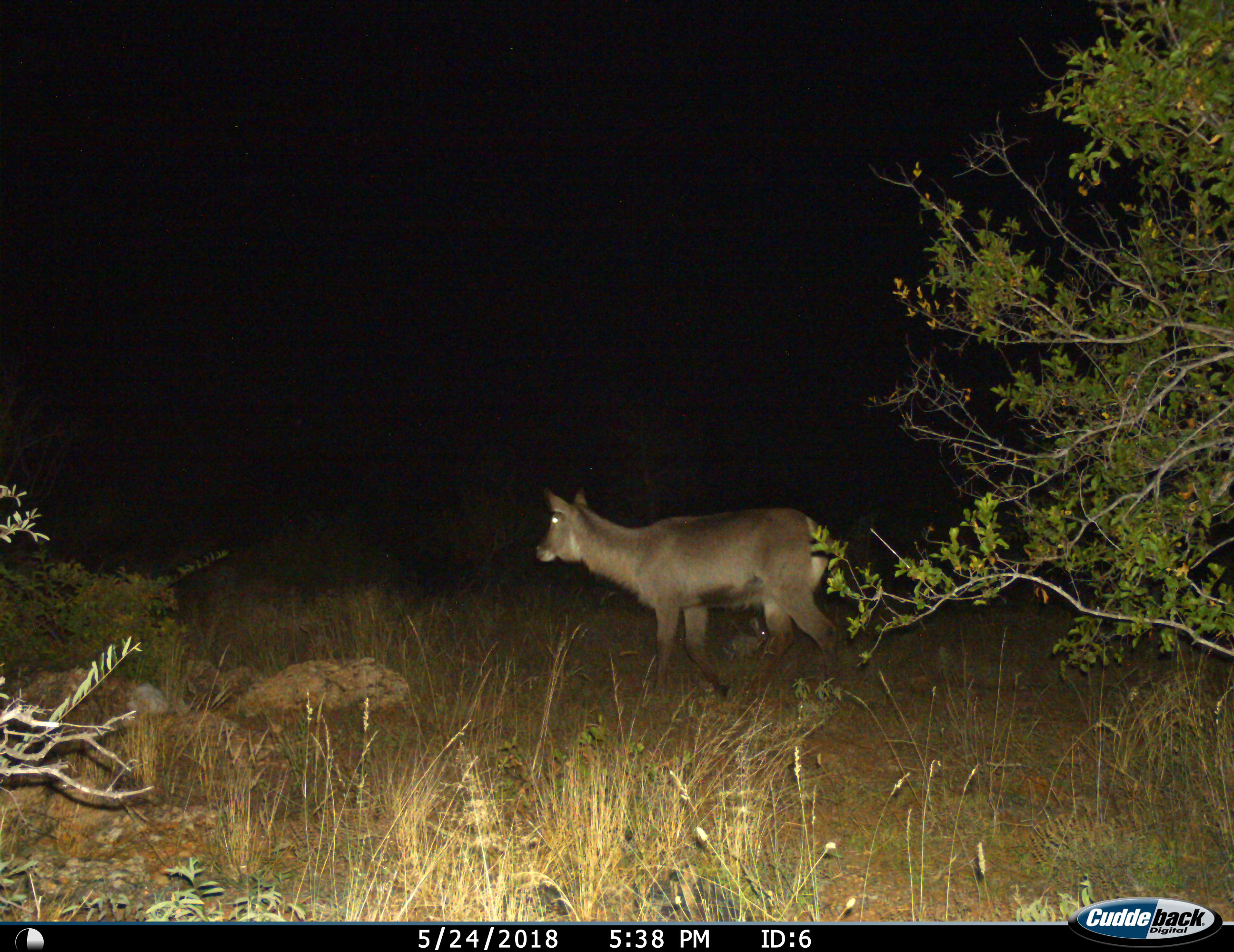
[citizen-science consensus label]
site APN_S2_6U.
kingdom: Animalia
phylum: Chordata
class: Mammalia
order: Artiodactyla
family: Bovidae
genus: Kobus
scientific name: Kobus ellipsiprymnus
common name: waterbuck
Waterbuck (Kobus ellipsiprymnus), count 1. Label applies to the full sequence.